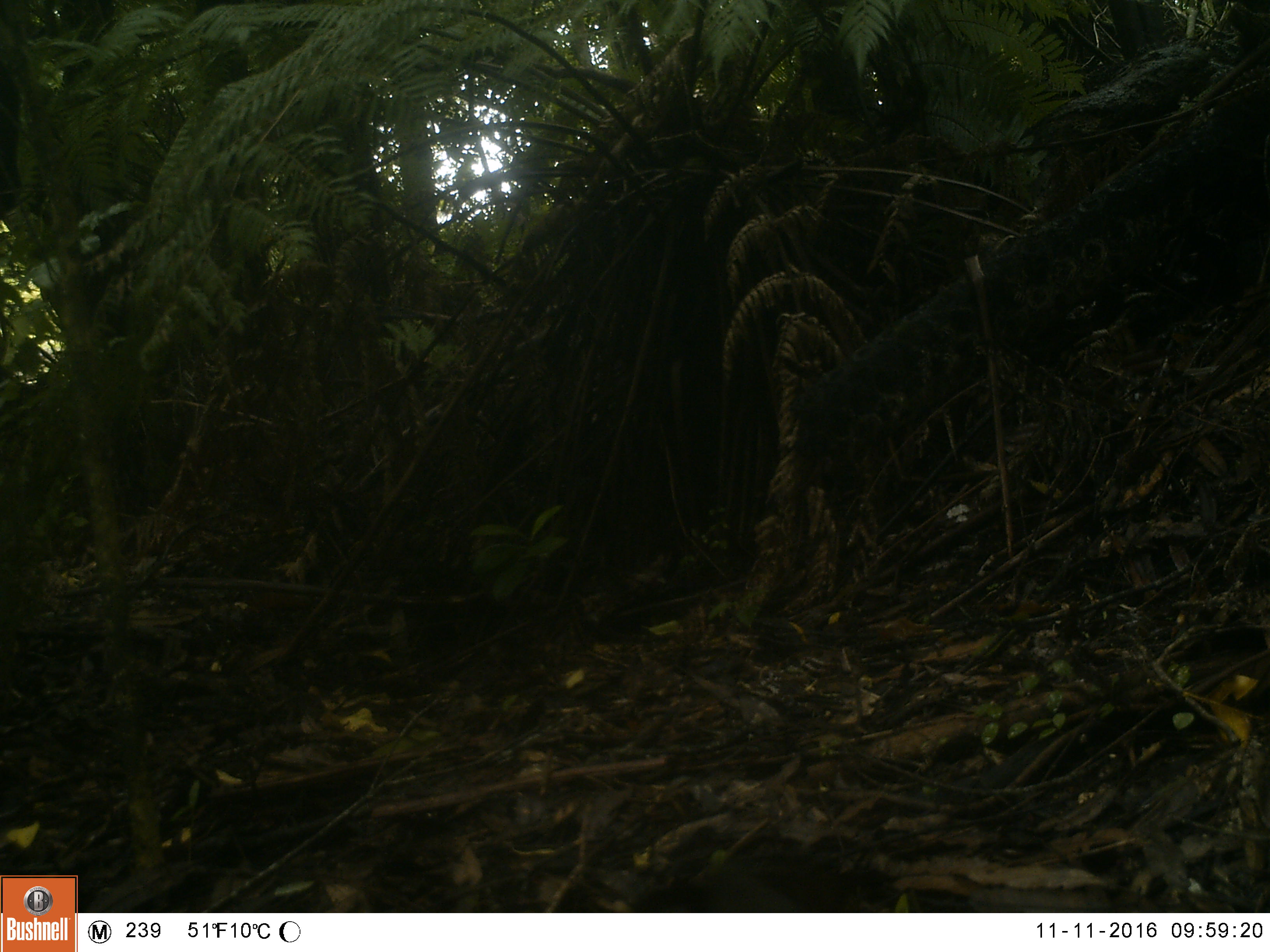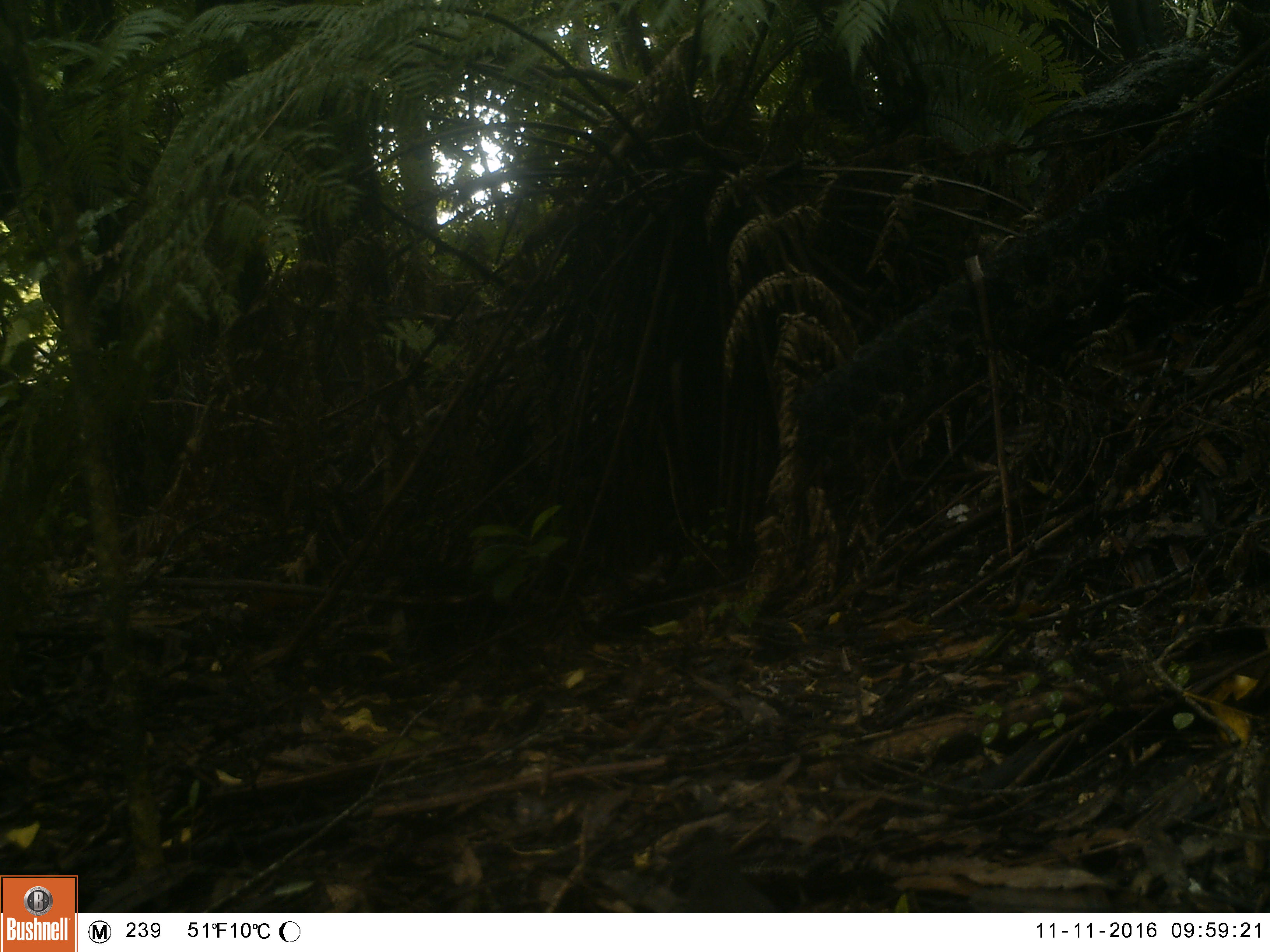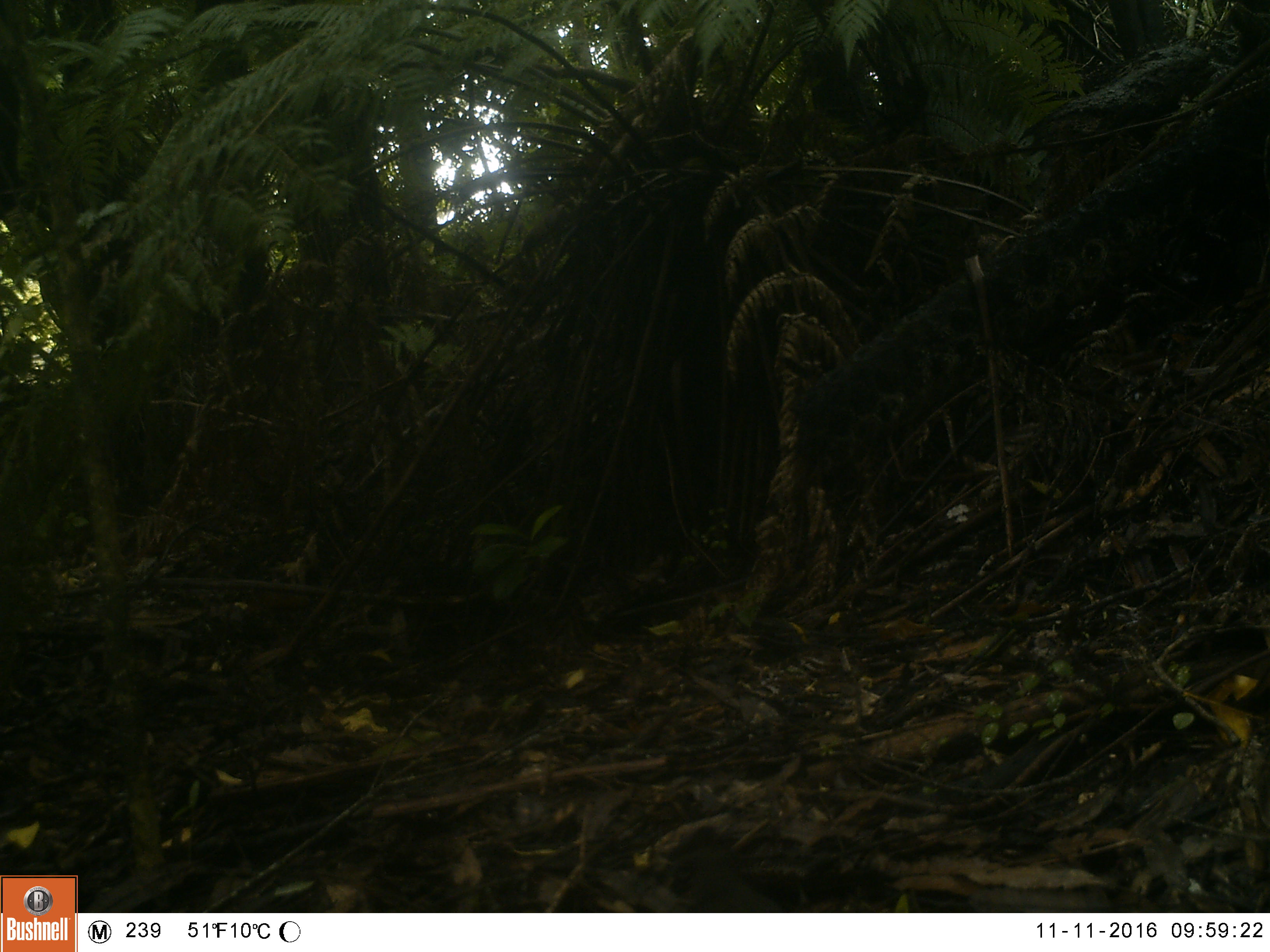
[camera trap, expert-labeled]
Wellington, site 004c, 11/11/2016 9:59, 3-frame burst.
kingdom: Animalia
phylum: Chordata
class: Aves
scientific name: Aves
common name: bird